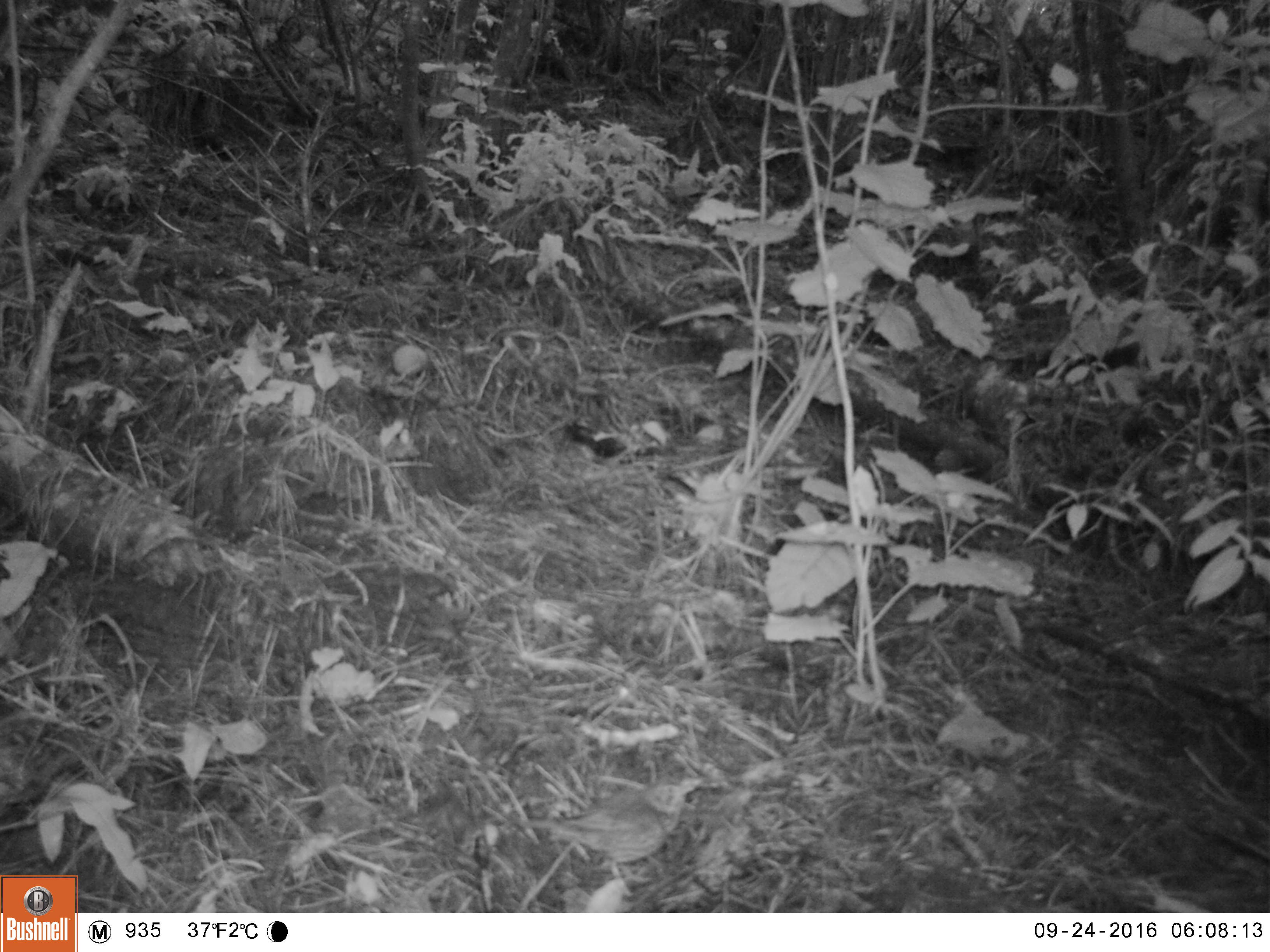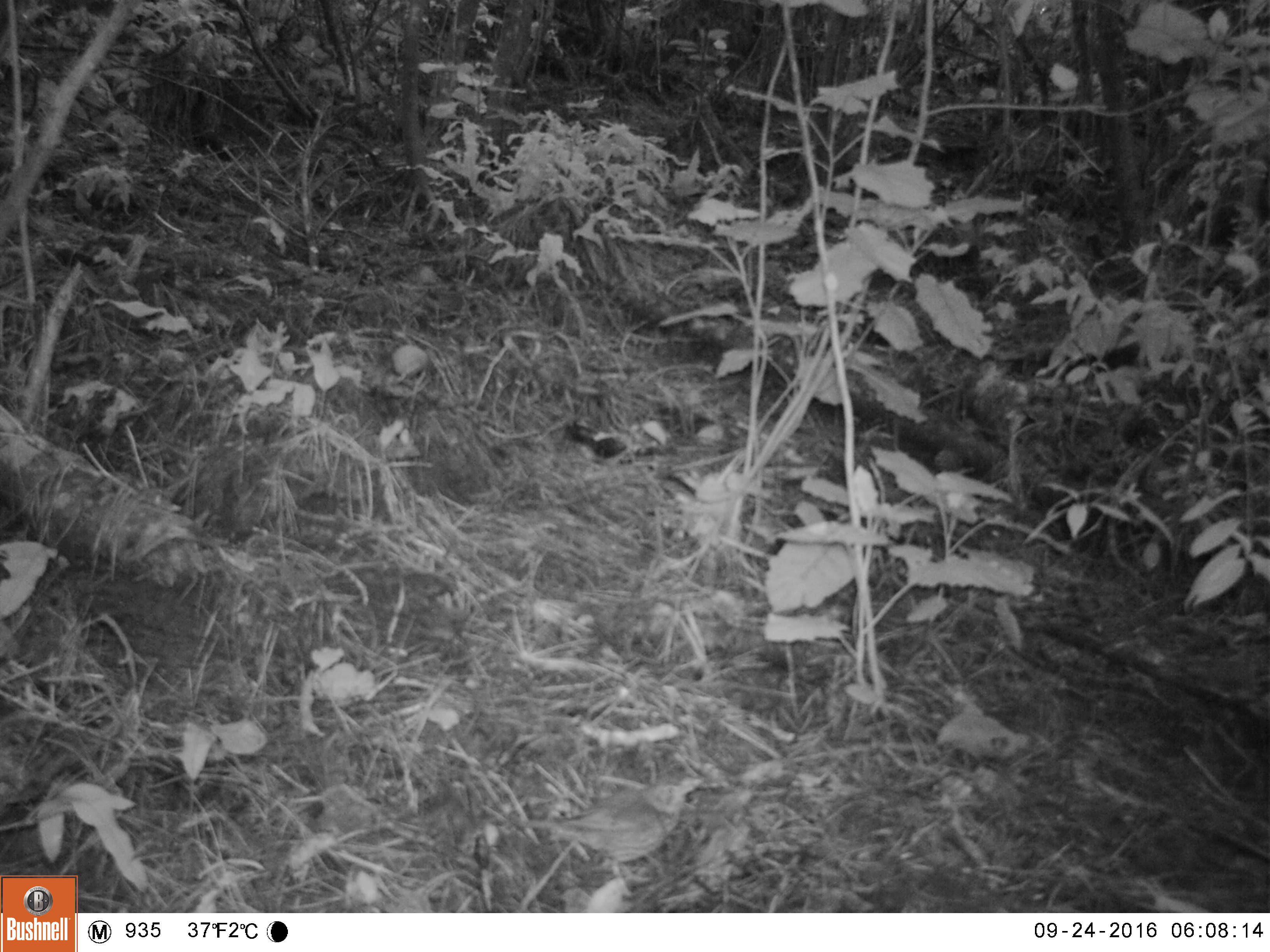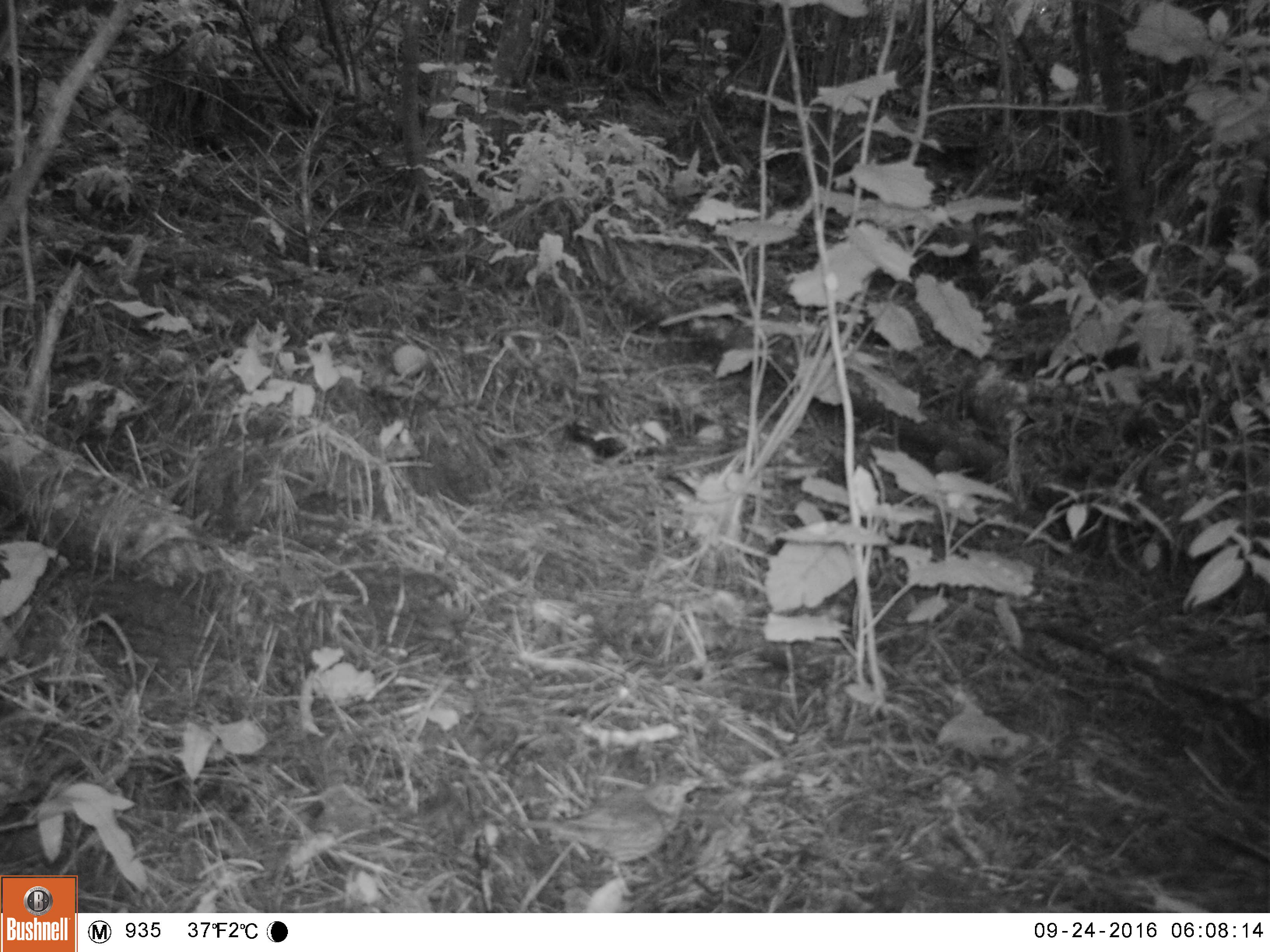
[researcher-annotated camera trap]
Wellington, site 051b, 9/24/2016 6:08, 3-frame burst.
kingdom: Animalia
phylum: Chordata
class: Aves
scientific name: Aves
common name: bird